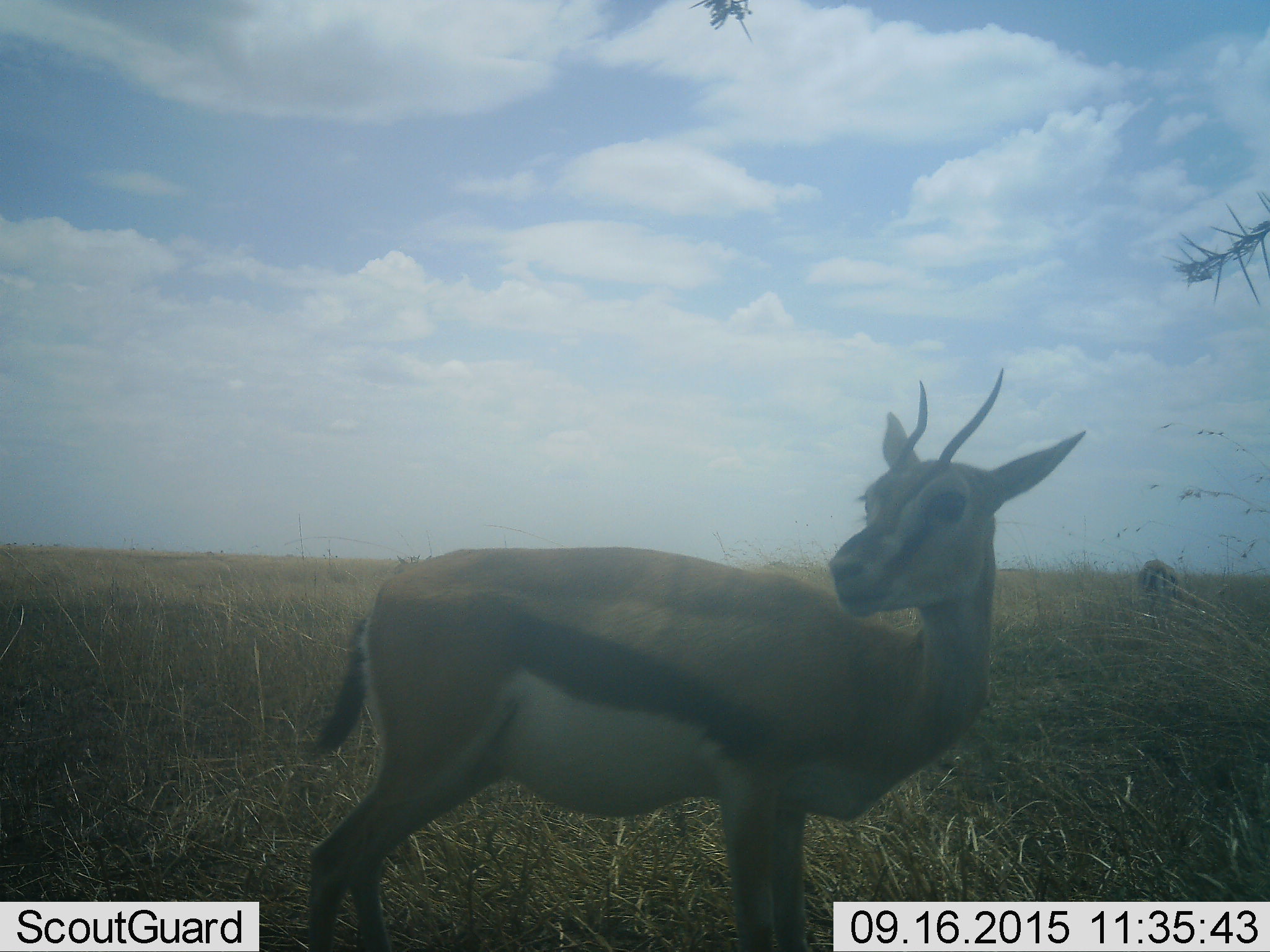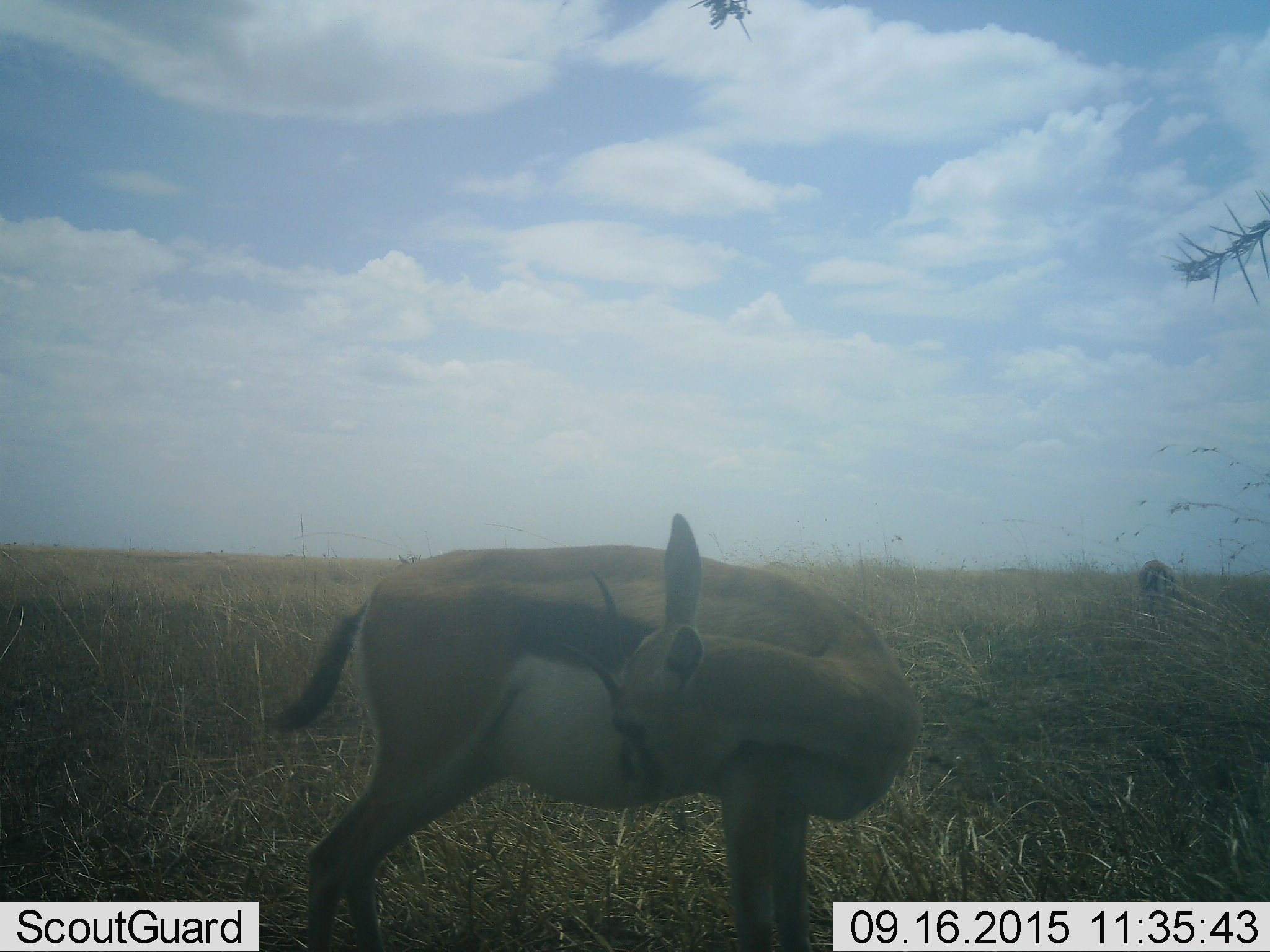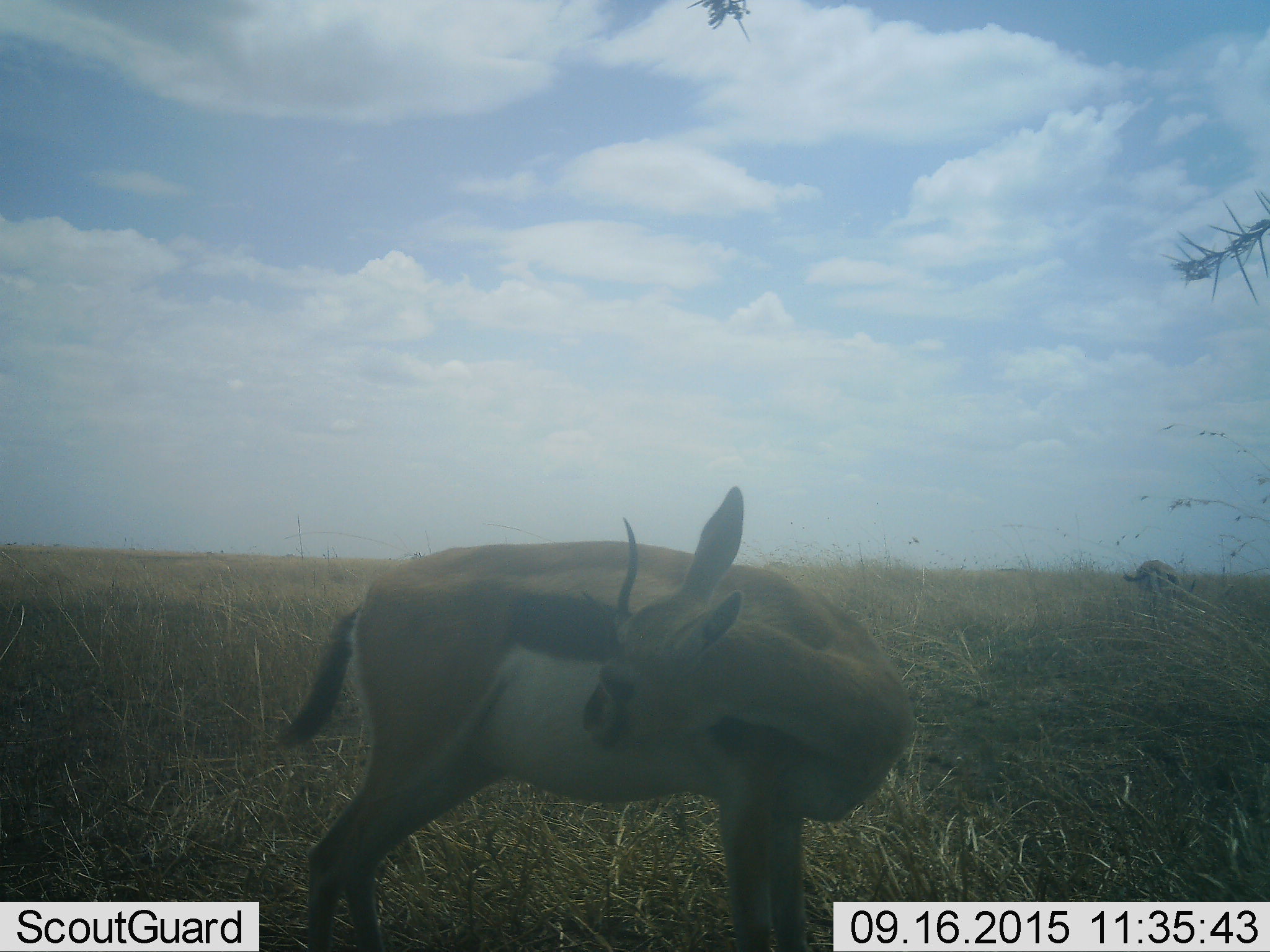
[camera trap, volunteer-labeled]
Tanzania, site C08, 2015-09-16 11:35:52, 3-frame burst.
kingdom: Animalia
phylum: Chordata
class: Mammalia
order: Artiodactyla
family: Bovidae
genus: Eudorcas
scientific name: Eudorcas thomsonii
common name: thomson's gazelle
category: gazellethomsons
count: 2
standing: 94%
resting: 6%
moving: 6%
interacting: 0%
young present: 0%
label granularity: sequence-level